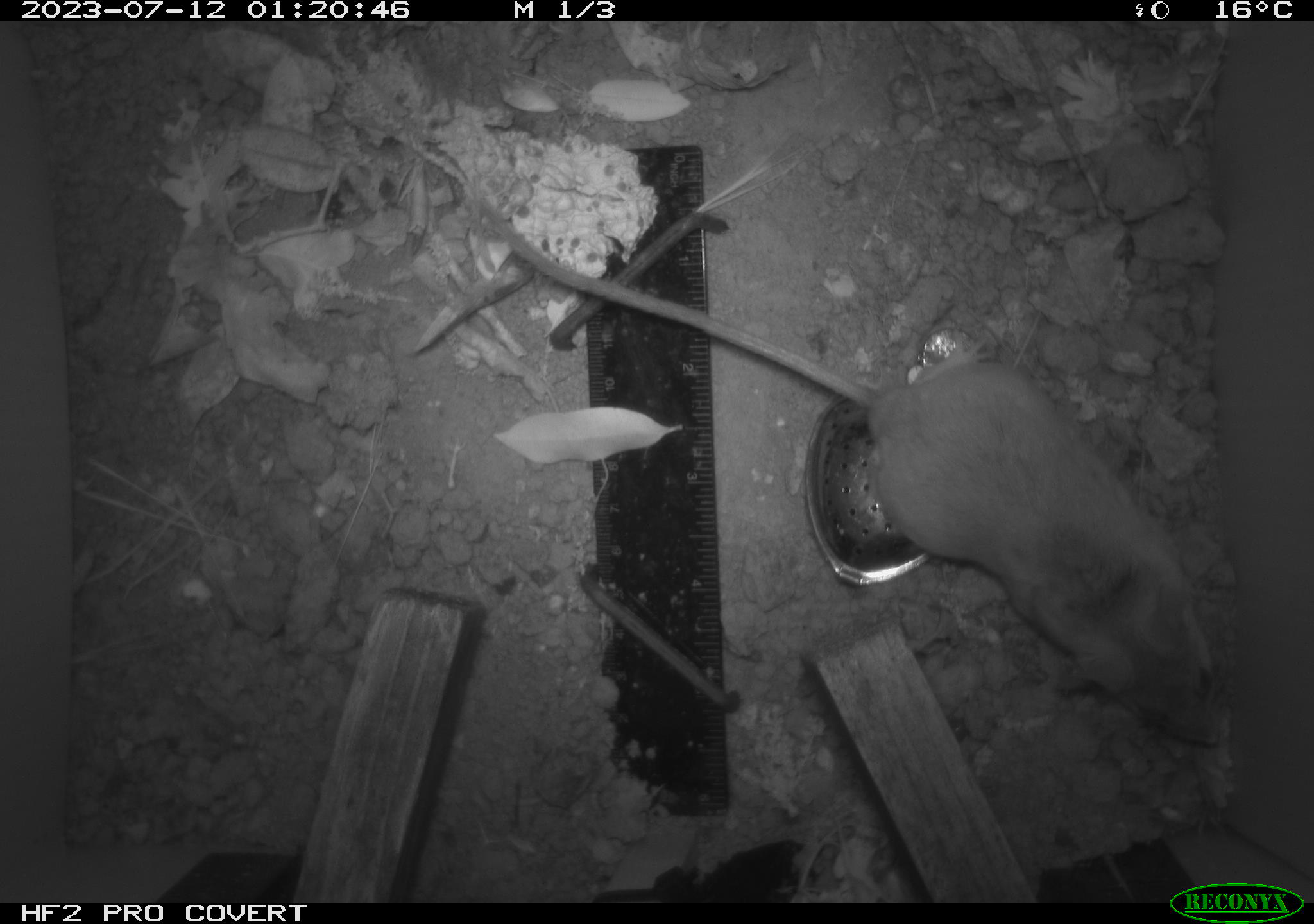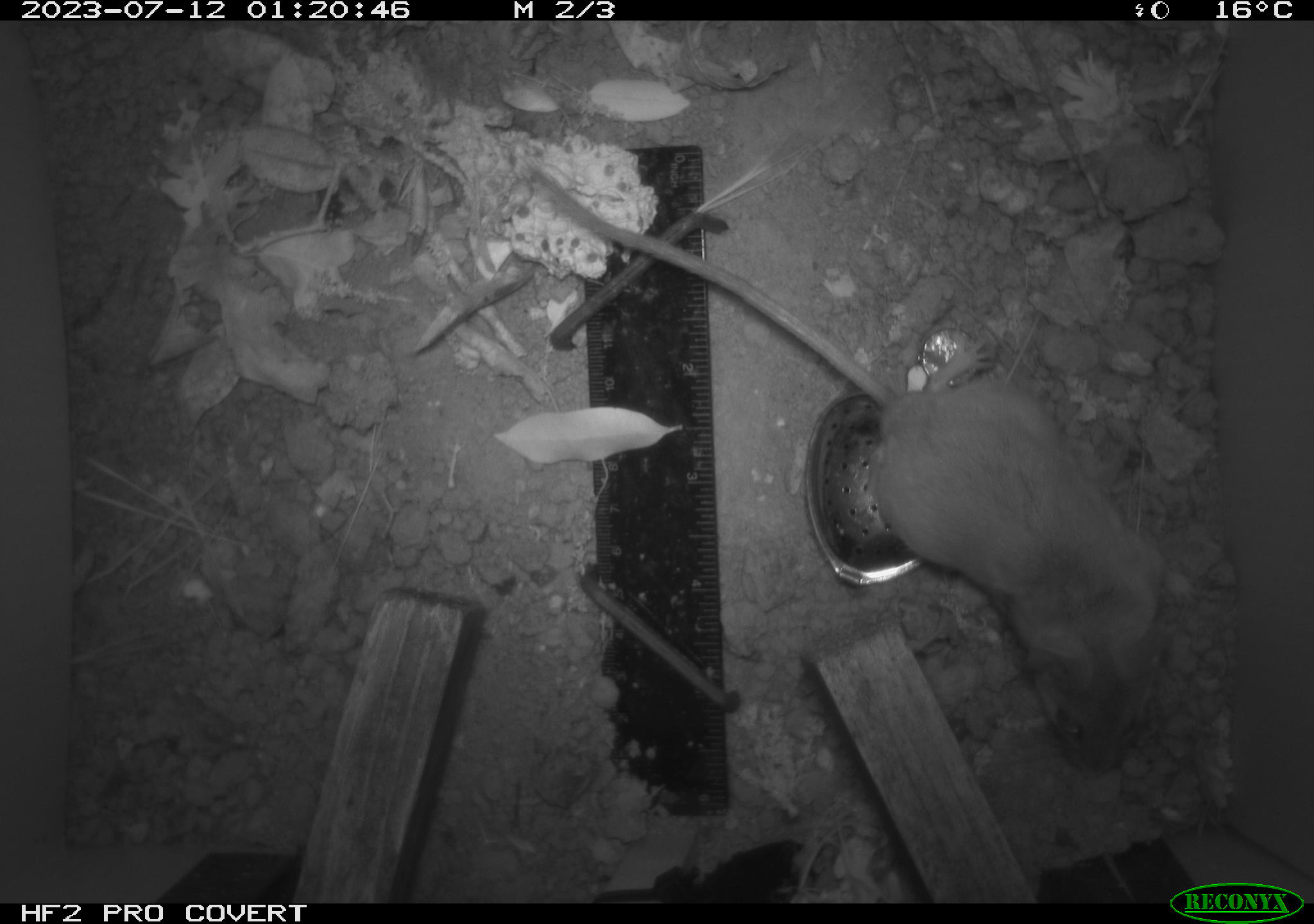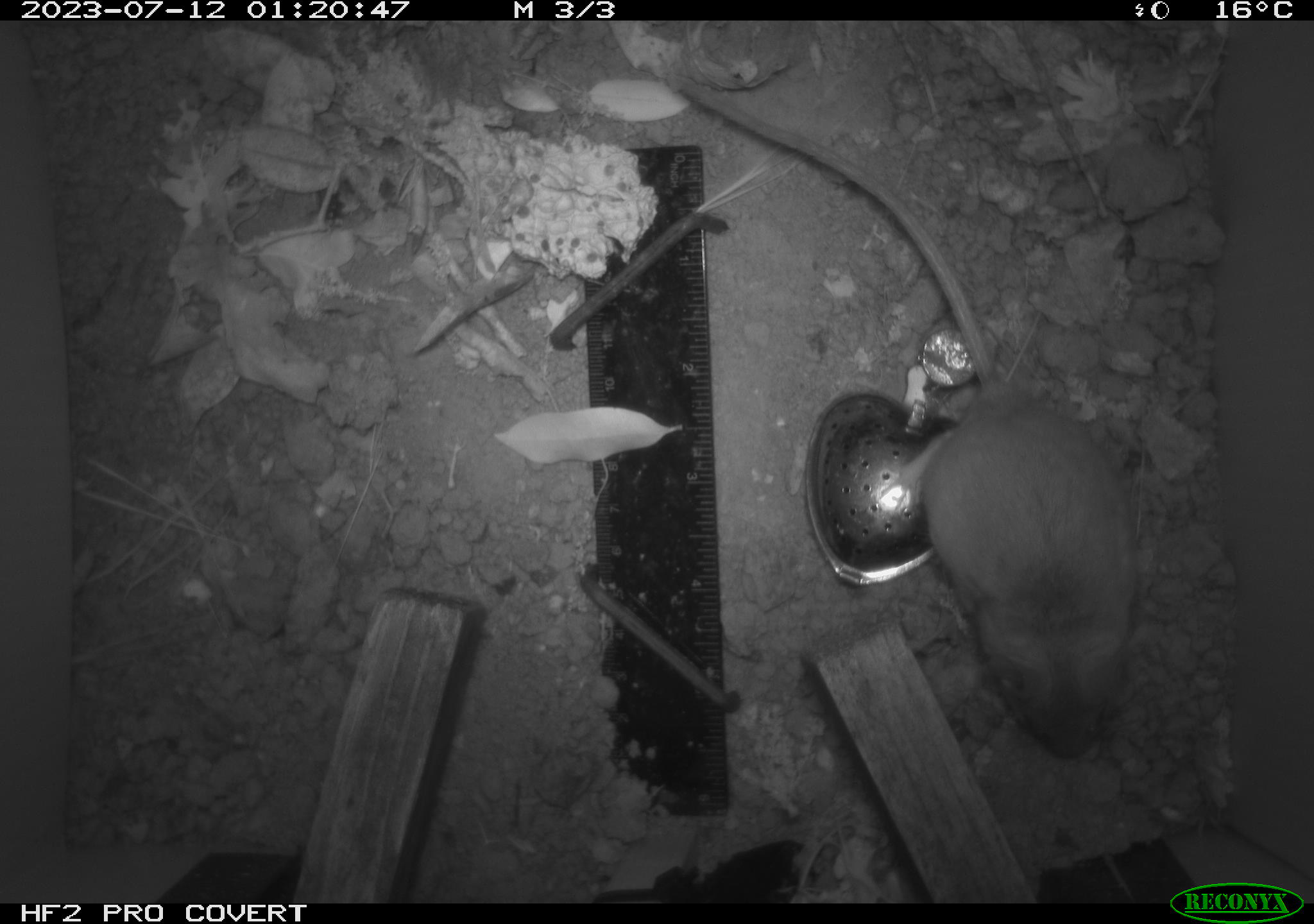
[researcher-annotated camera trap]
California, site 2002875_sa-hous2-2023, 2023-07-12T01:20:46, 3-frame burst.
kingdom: Animalia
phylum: Chordata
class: Mammalia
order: Rodentia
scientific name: Rodentia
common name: mouse species